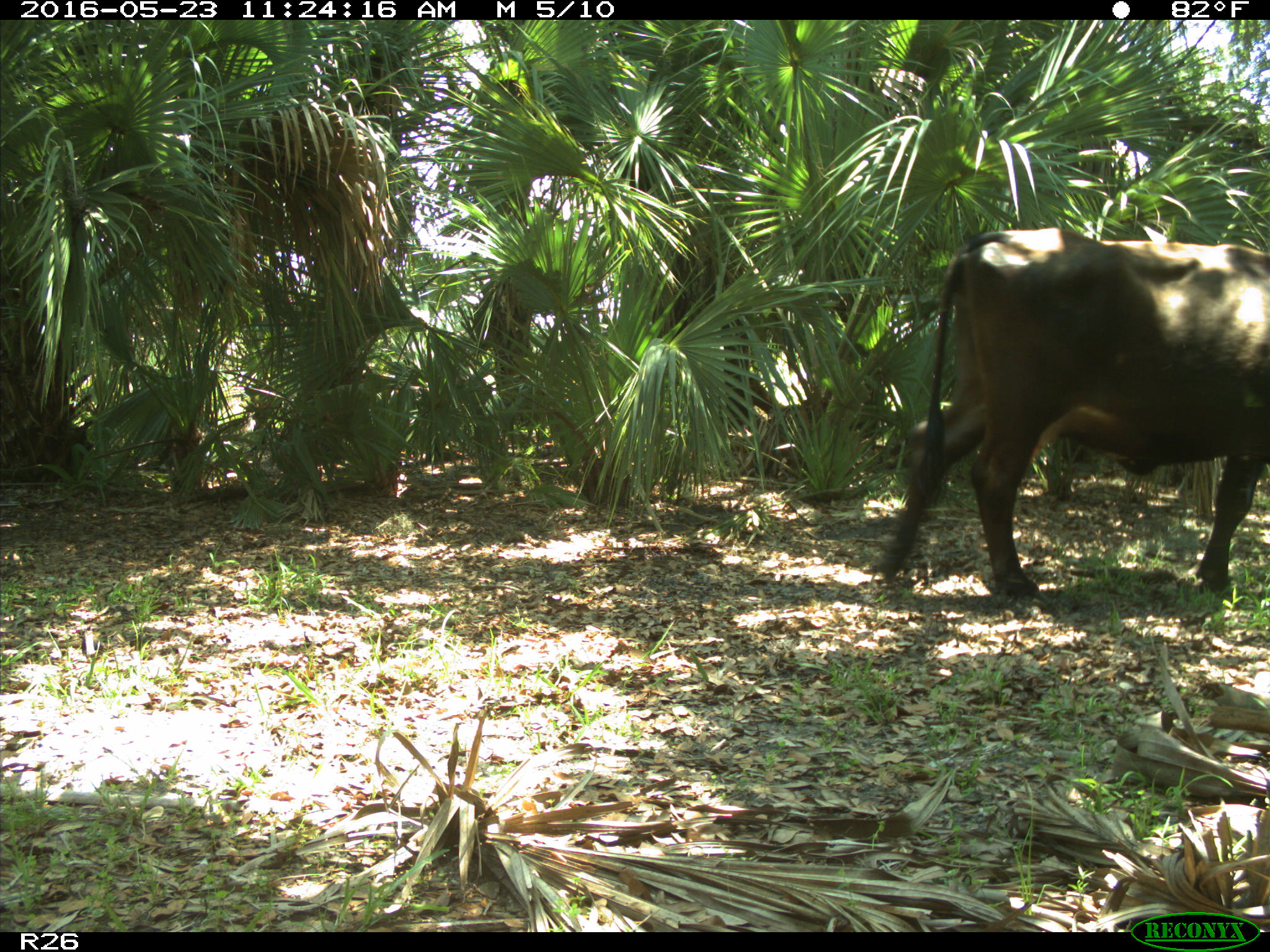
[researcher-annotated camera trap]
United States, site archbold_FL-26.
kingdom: Animalia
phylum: Chordata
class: Mammalia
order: Artiodactyla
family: Bovidae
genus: Bos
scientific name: Bos taurus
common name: domestic cow